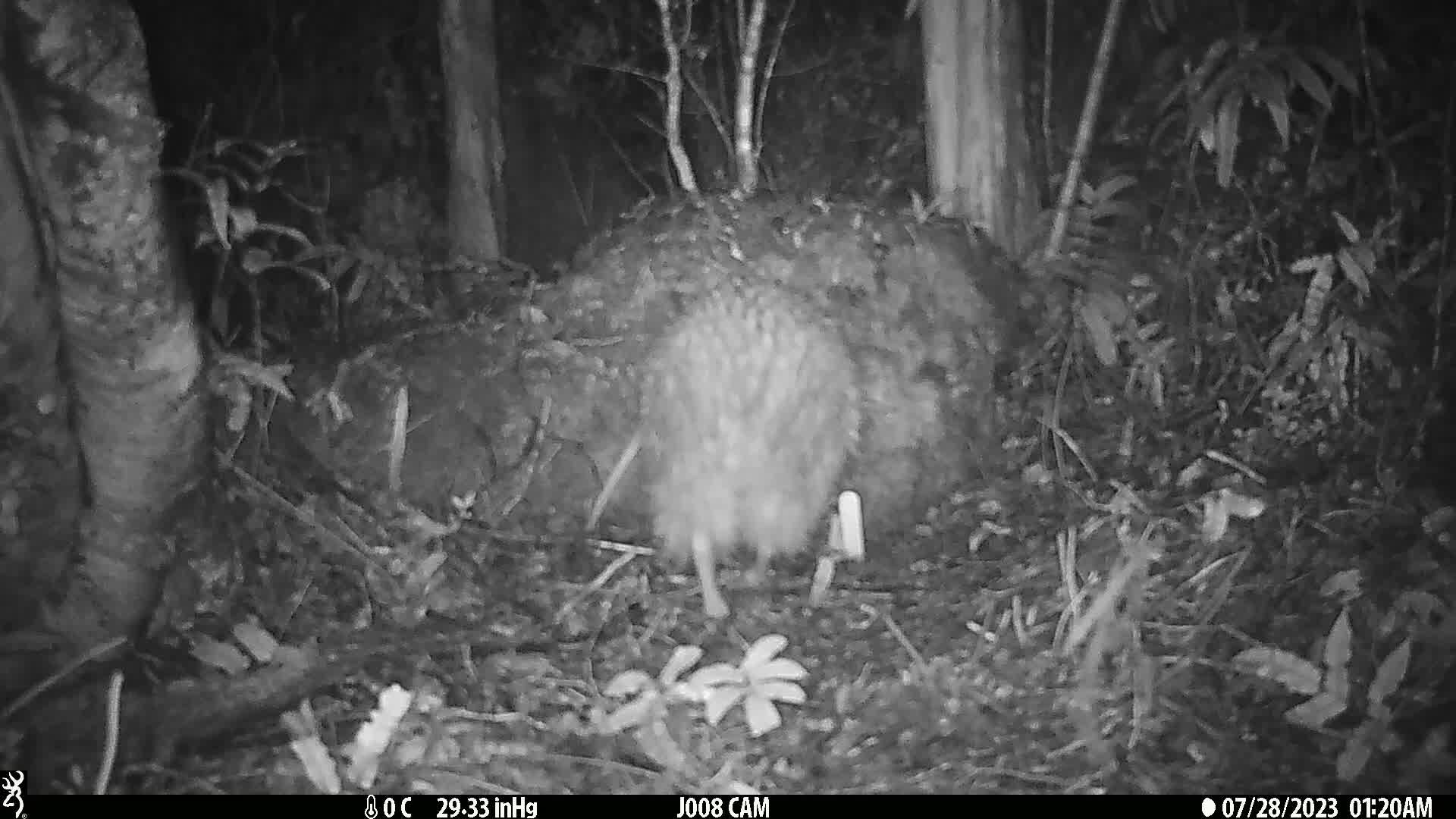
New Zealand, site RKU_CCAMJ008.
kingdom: Animalia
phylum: Chordata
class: Aves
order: Apterygiformes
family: Apterygidae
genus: Apteryx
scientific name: Apteryx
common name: kiwi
Kiwi (Apteryx).